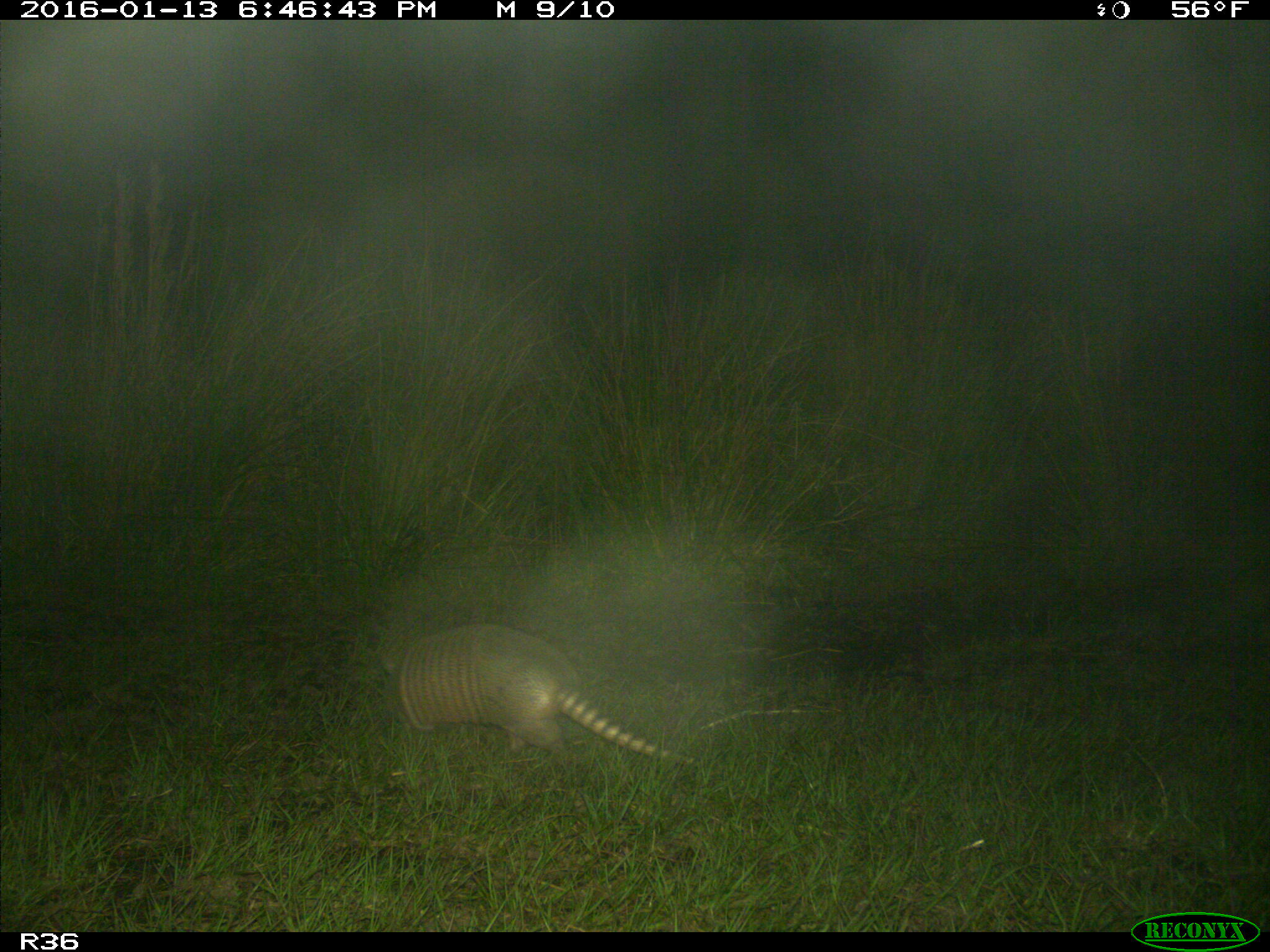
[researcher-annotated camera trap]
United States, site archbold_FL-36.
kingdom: Animalia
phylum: Chordata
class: Mammalia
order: Cingulata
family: Dasypodidae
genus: Dasypus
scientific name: Dasypus novemcinctus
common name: nine-banded armadillo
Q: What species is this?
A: Dasypus novemcinctus (nine-banded armadillo).